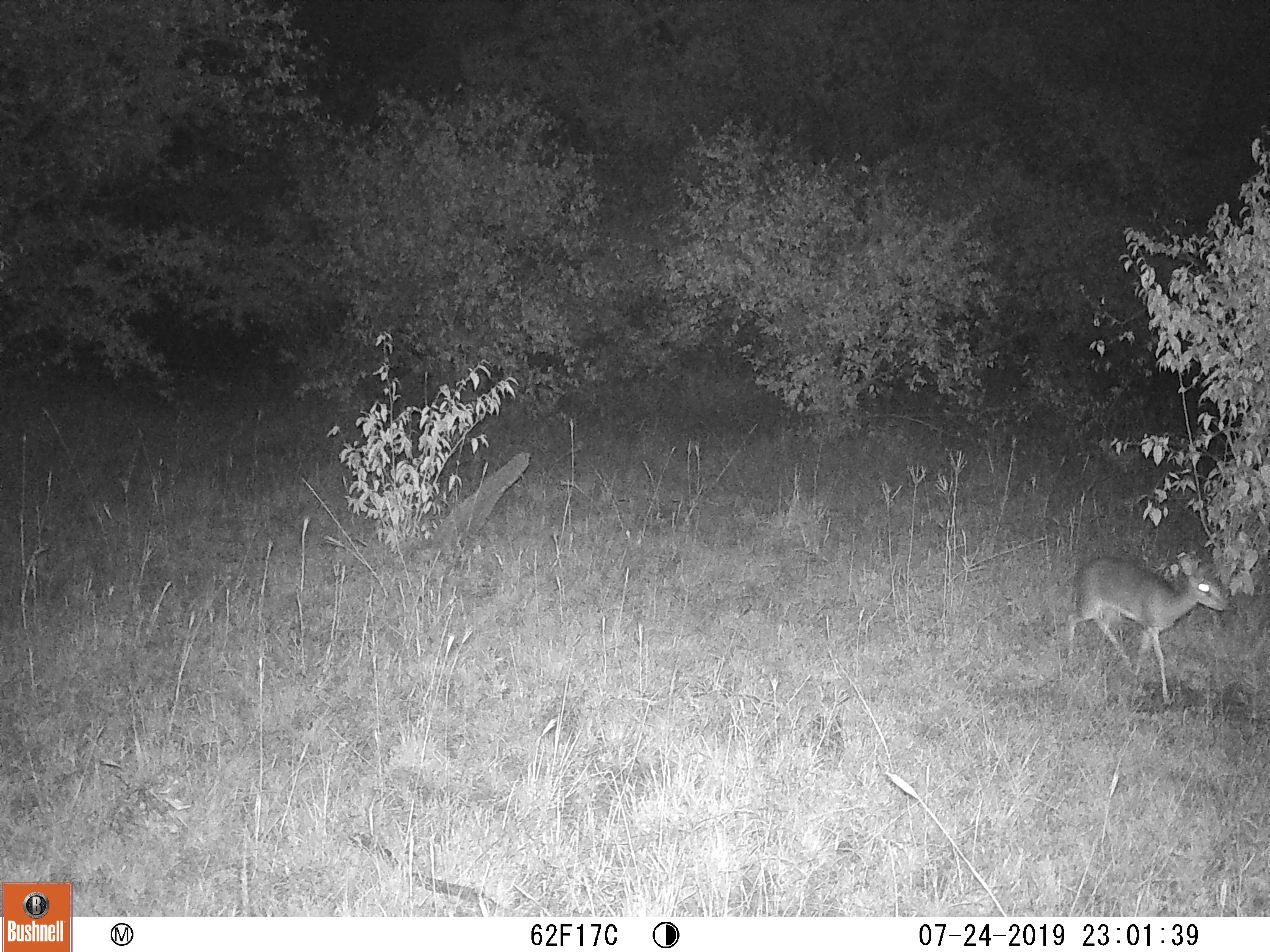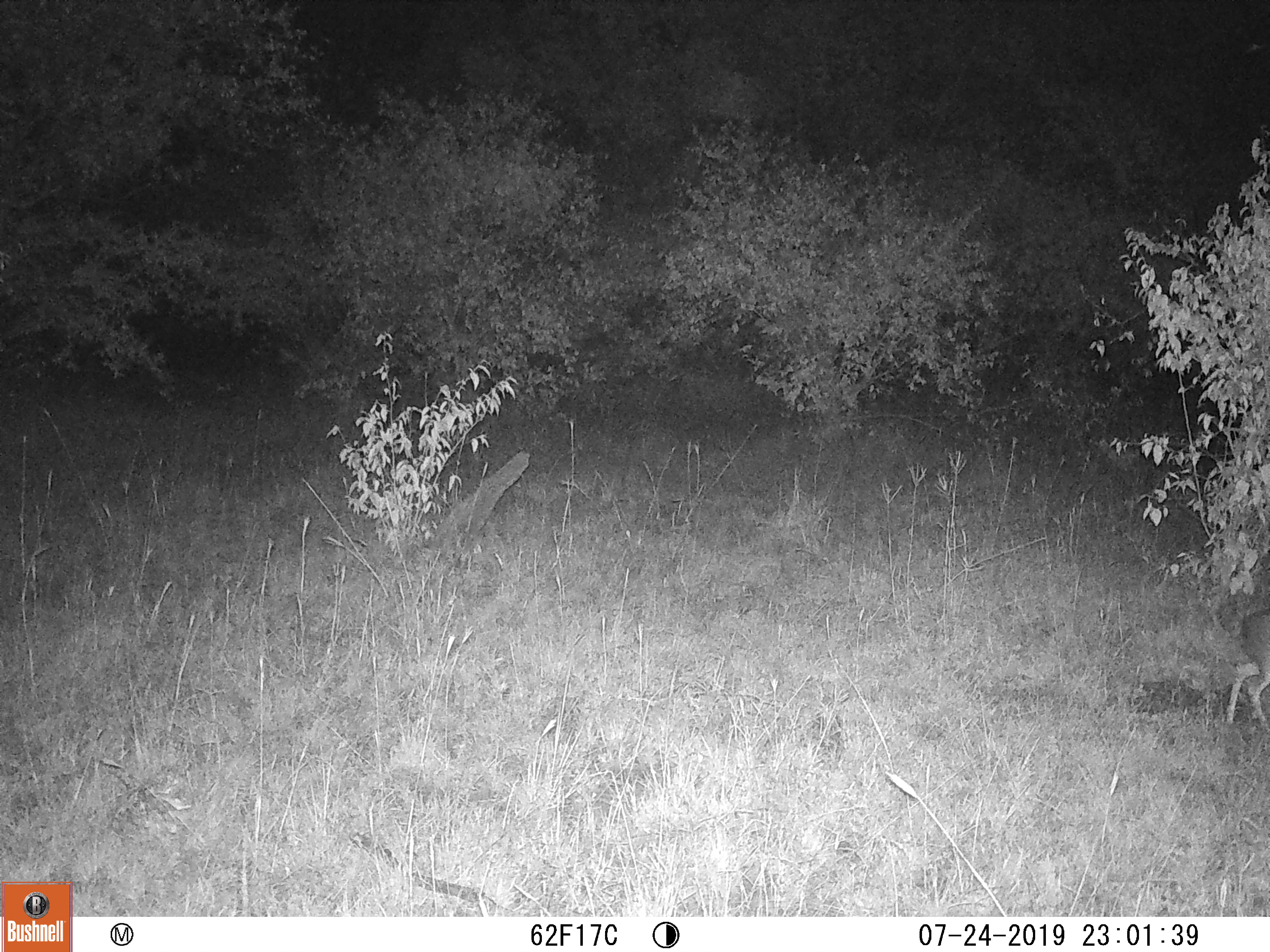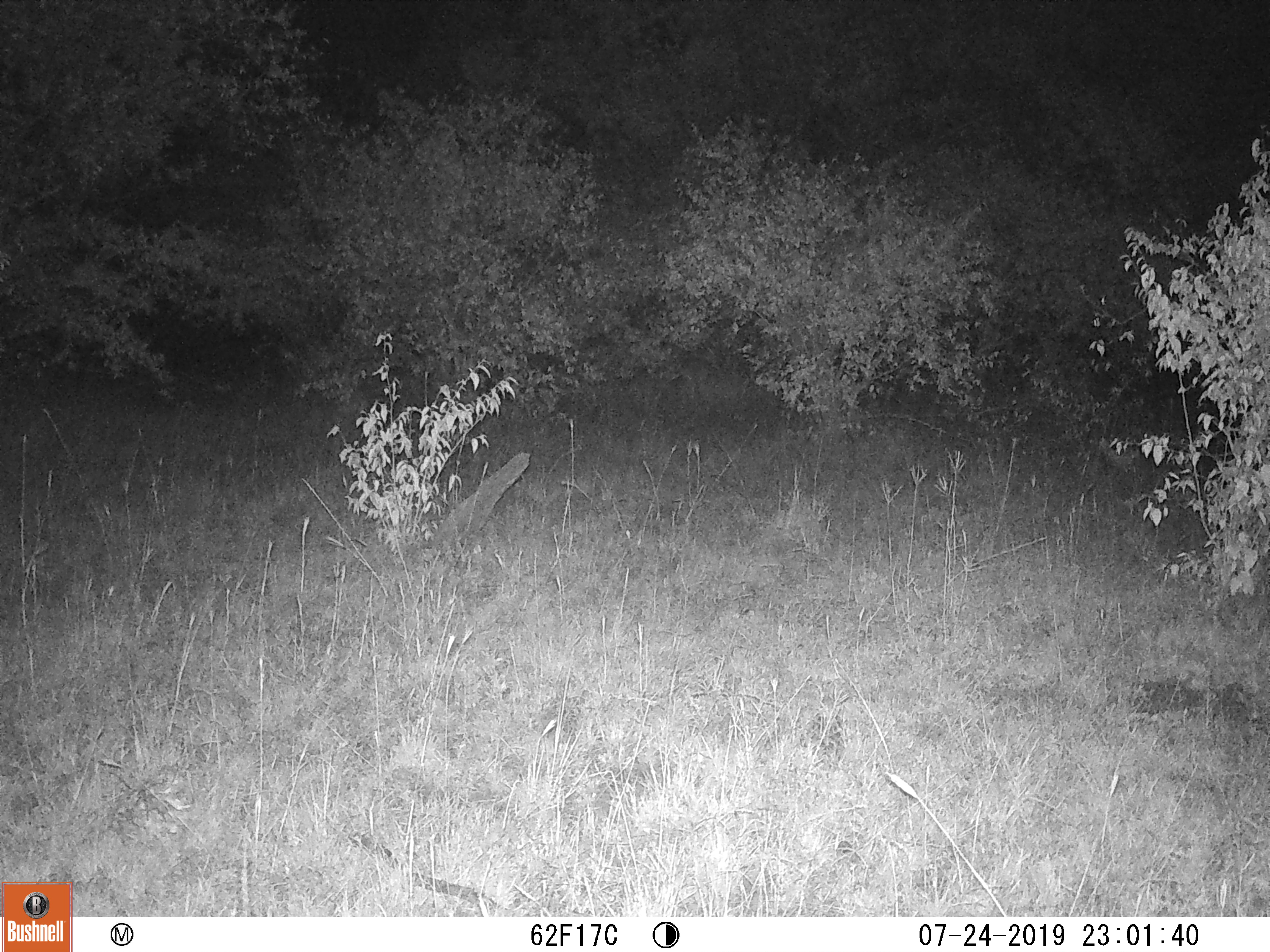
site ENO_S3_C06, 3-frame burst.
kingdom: Animalia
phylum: Chordata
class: Mammalia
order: Artiodactyla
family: Bovidae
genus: Madoqua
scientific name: Madoqua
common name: dik-dik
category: dikdik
Dikdik (dik-dik) (Madoqua), count 1. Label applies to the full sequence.